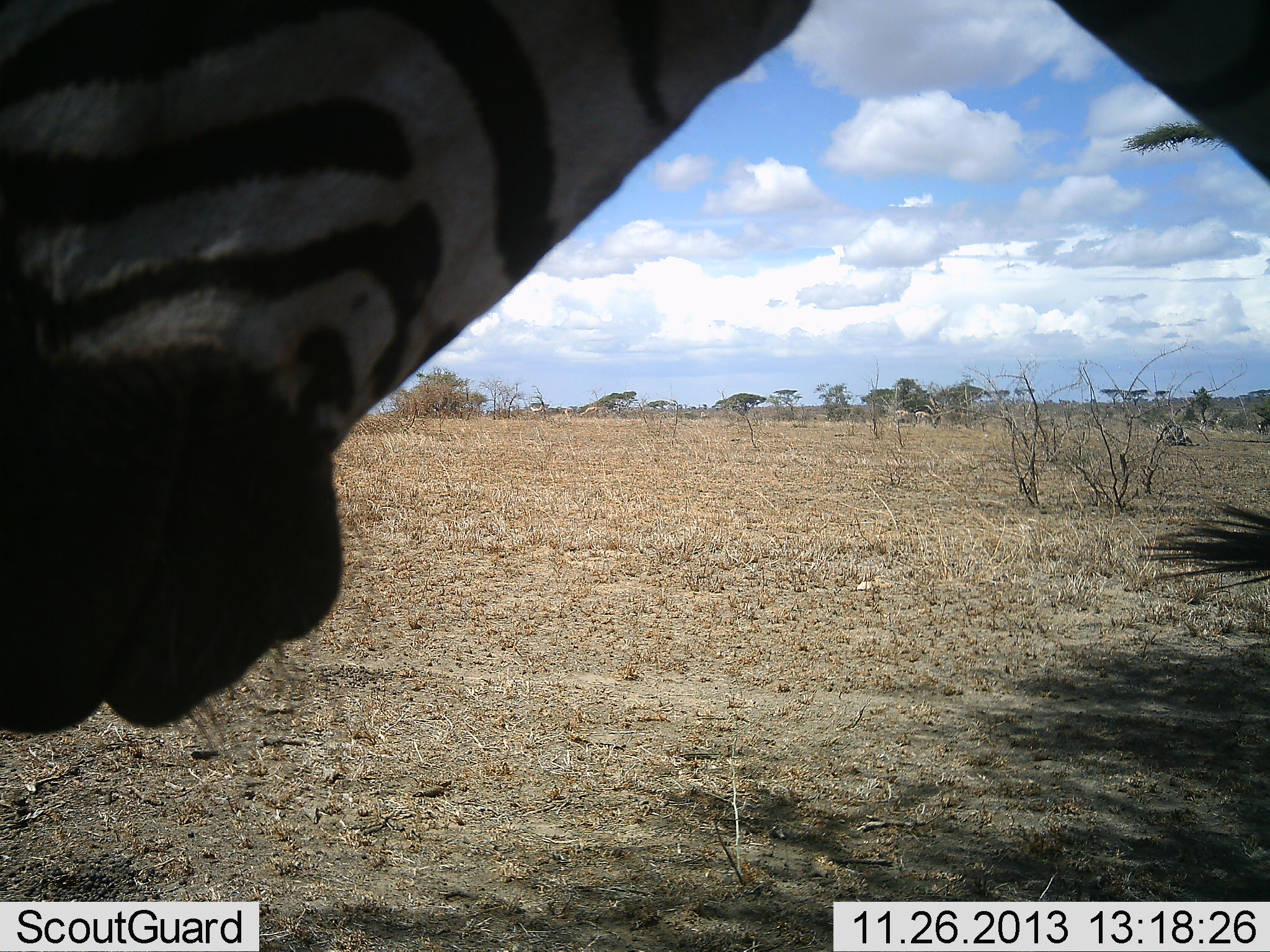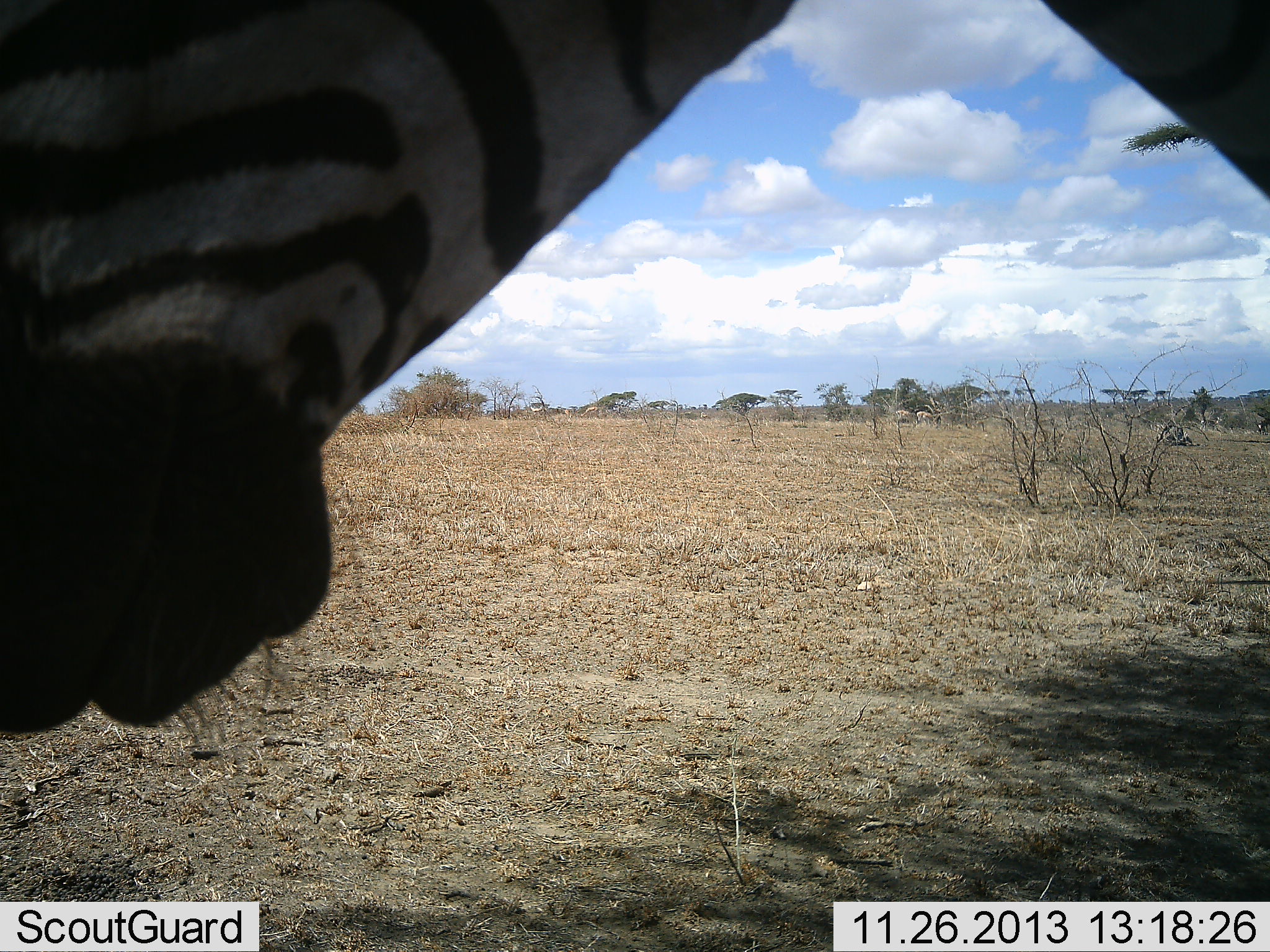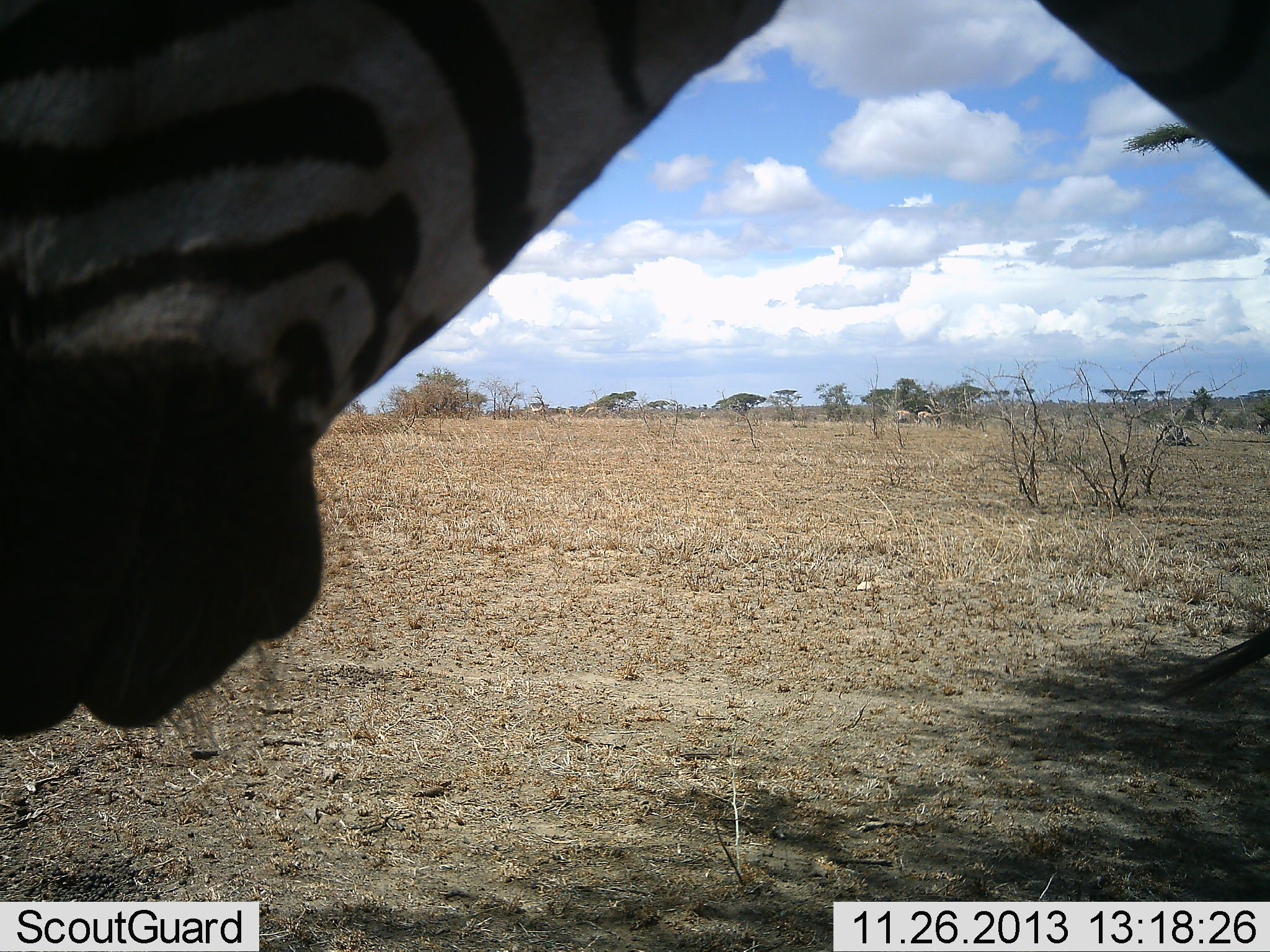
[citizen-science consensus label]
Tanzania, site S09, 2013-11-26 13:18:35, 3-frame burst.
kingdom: Animalia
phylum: Chordata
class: Mammalia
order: Perissodactyla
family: Equidae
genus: Equus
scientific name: Equus quagga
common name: plains zebra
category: zebra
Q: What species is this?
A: Zebra (plains zebra) (Equus quagga).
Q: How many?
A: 1.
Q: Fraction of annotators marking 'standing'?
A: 100%.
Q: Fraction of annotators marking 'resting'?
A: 0%.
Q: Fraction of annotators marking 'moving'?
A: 0%.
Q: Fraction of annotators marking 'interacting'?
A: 0%.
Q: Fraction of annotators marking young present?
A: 0%.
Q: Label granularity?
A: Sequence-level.